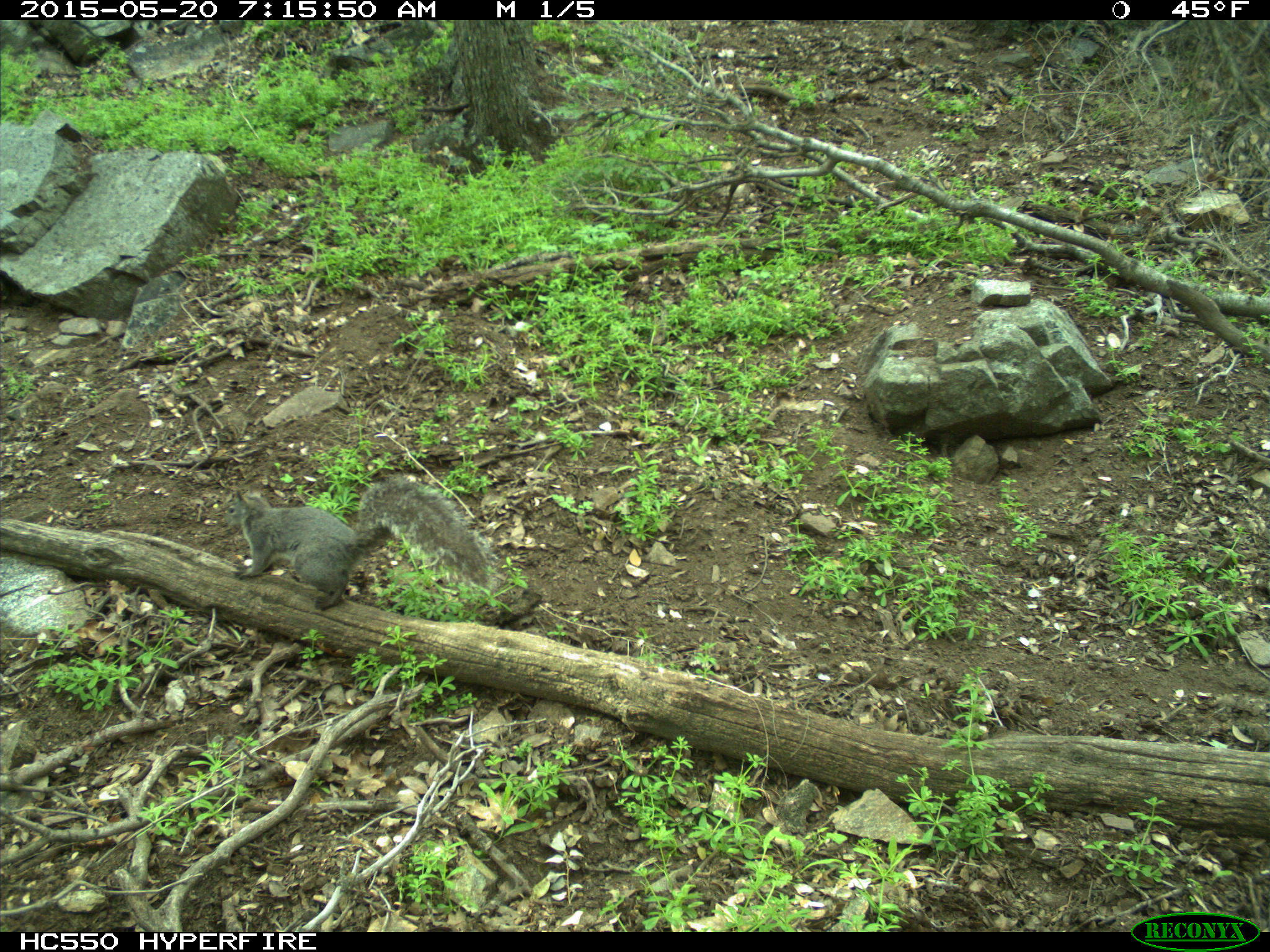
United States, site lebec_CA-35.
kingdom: Animalia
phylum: Chordata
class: Mammalia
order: Rodentia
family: Sciuridae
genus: Sciurus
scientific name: Sciurus carolinensis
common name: eastern gray squirrel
Sciurus carolinensis (eastern gray squirrel).